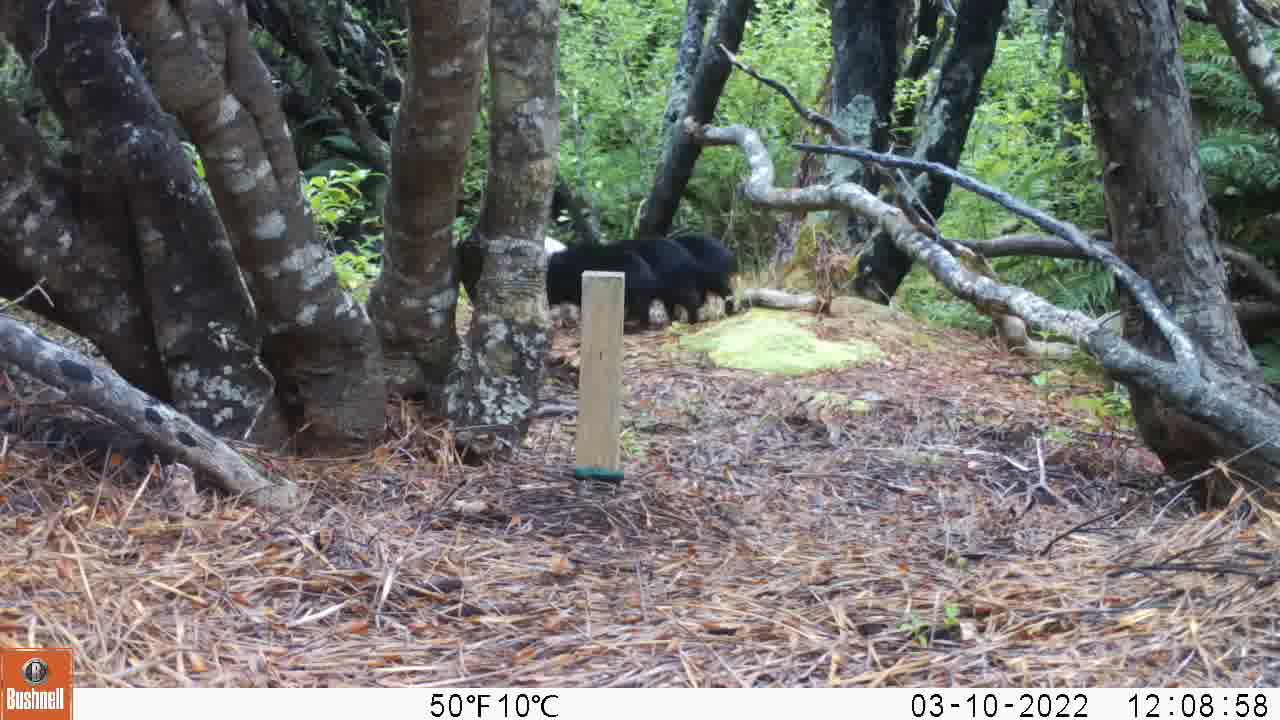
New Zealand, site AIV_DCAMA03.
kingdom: Animalia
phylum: Chordata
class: Mammalia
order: Artiodactyla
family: Suidae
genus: Sus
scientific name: Sus scrofa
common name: pig